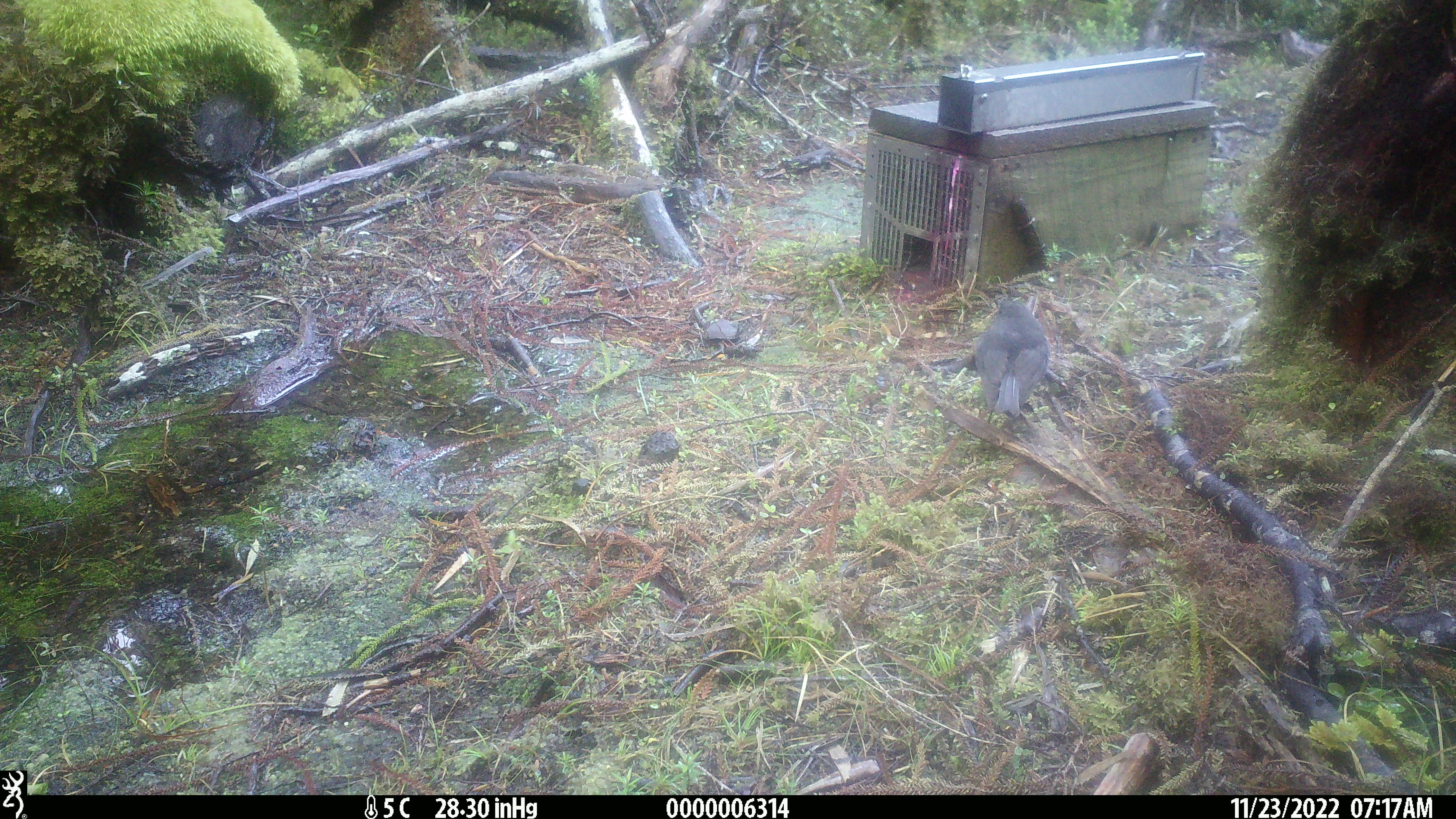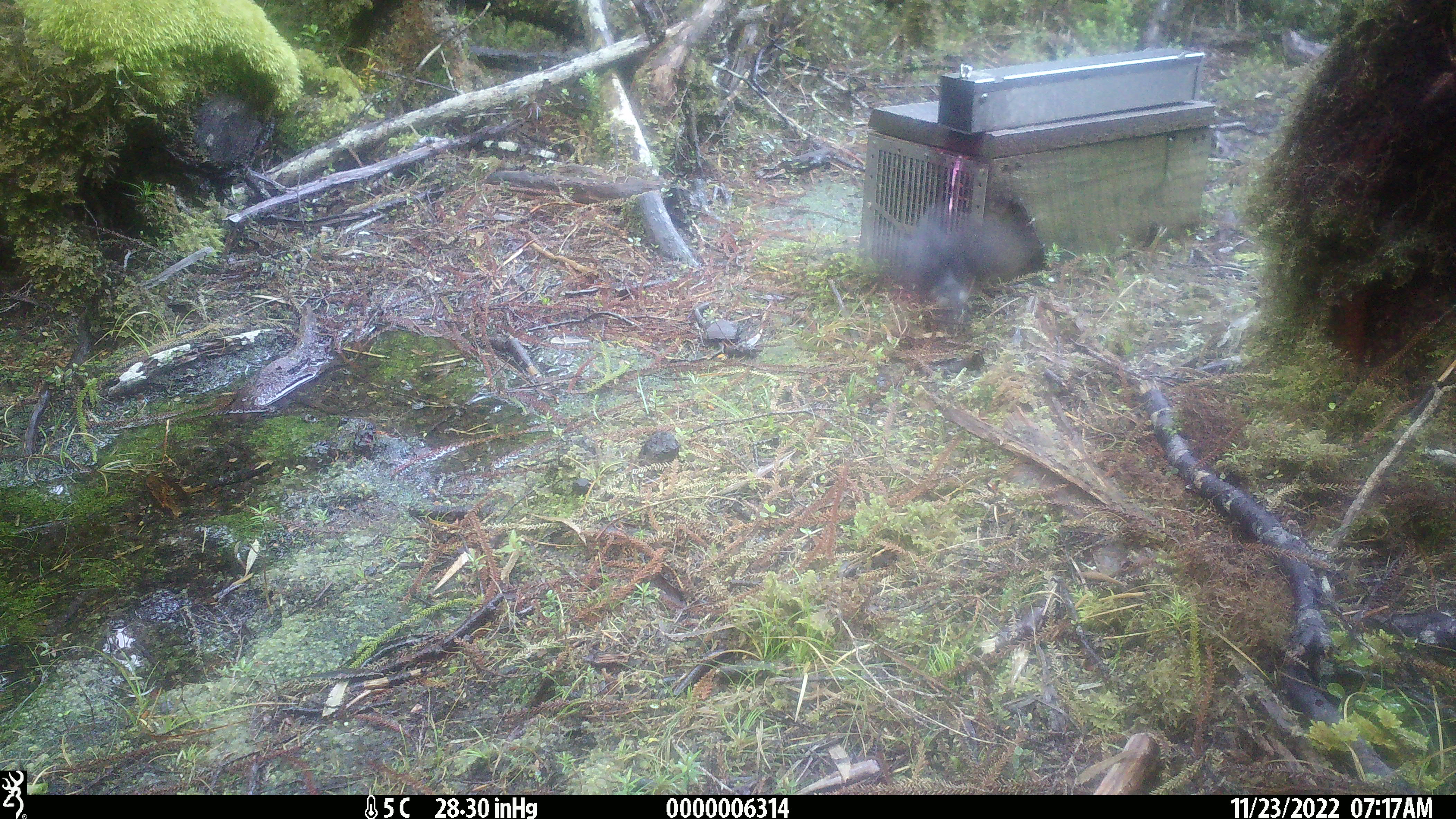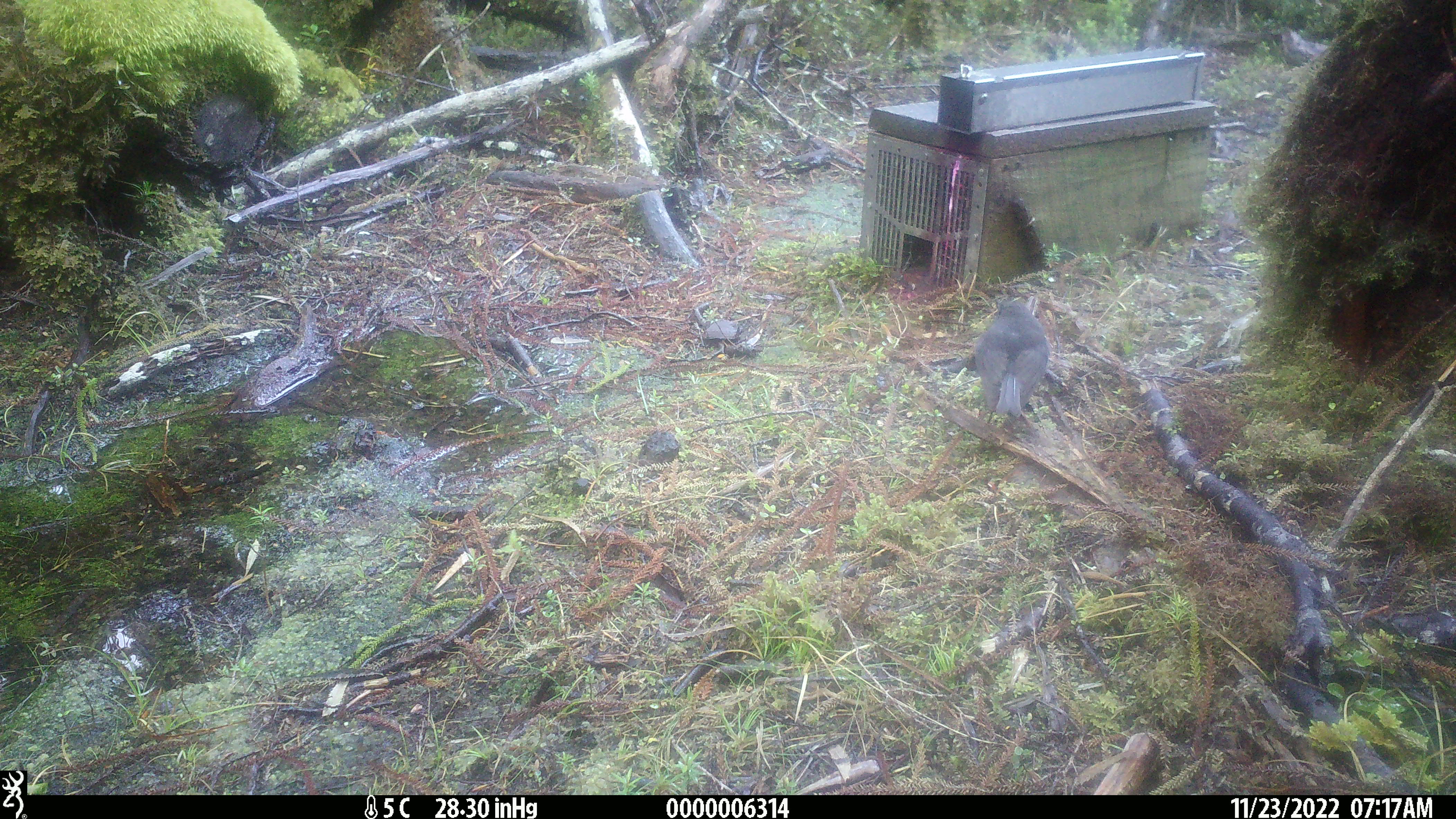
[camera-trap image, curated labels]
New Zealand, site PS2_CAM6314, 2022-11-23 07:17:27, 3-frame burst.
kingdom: Animalia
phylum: Chordata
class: Aves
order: Passeriformes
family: Petroicidae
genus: Petroica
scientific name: Petroica australis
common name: new zealand robin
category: robin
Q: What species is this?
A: Robin (new zealand robin) (Petroica australis).